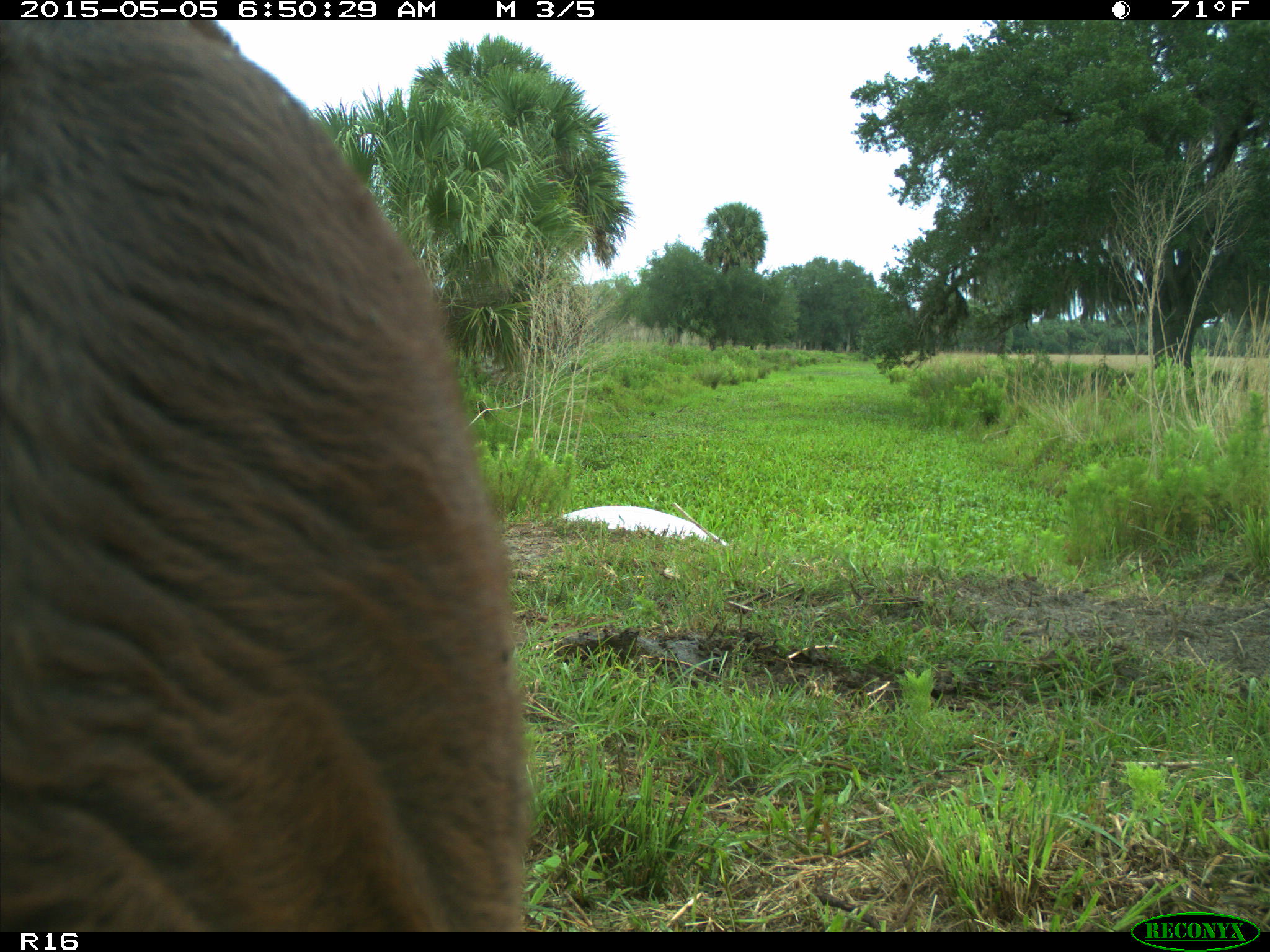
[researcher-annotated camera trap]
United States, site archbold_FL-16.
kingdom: Animalia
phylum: Chordata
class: Mammalia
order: Artiodactyla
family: Bovidae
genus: Bos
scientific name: Bos taurus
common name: domestic cow